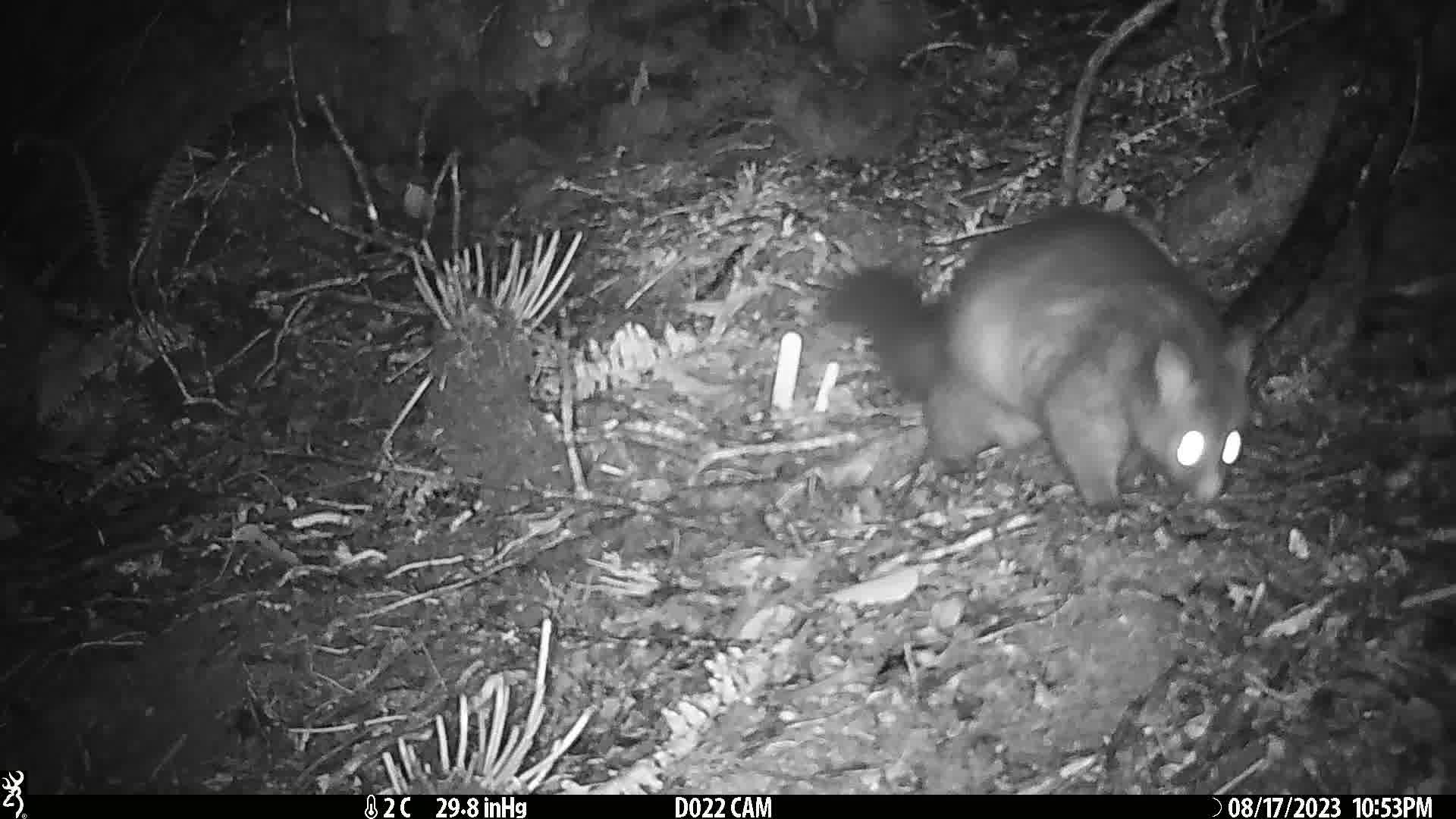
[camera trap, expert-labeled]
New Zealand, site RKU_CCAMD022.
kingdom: Animalia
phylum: Chordata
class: Mammalia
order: Diprotodontia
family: Phalangeridae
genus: Trichosurus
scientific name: Trichosurus vulpecula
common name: common brushtail possum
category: possum